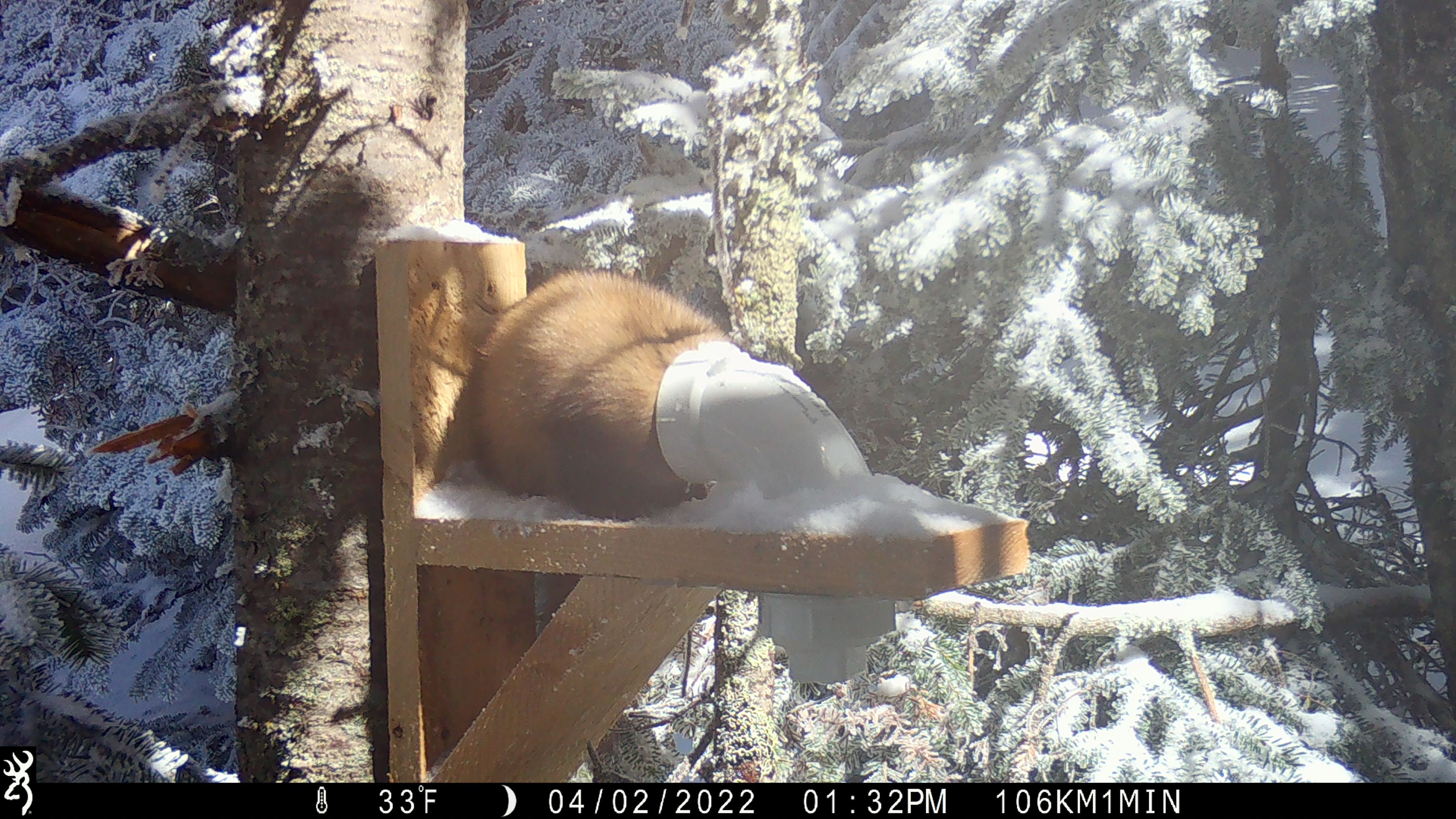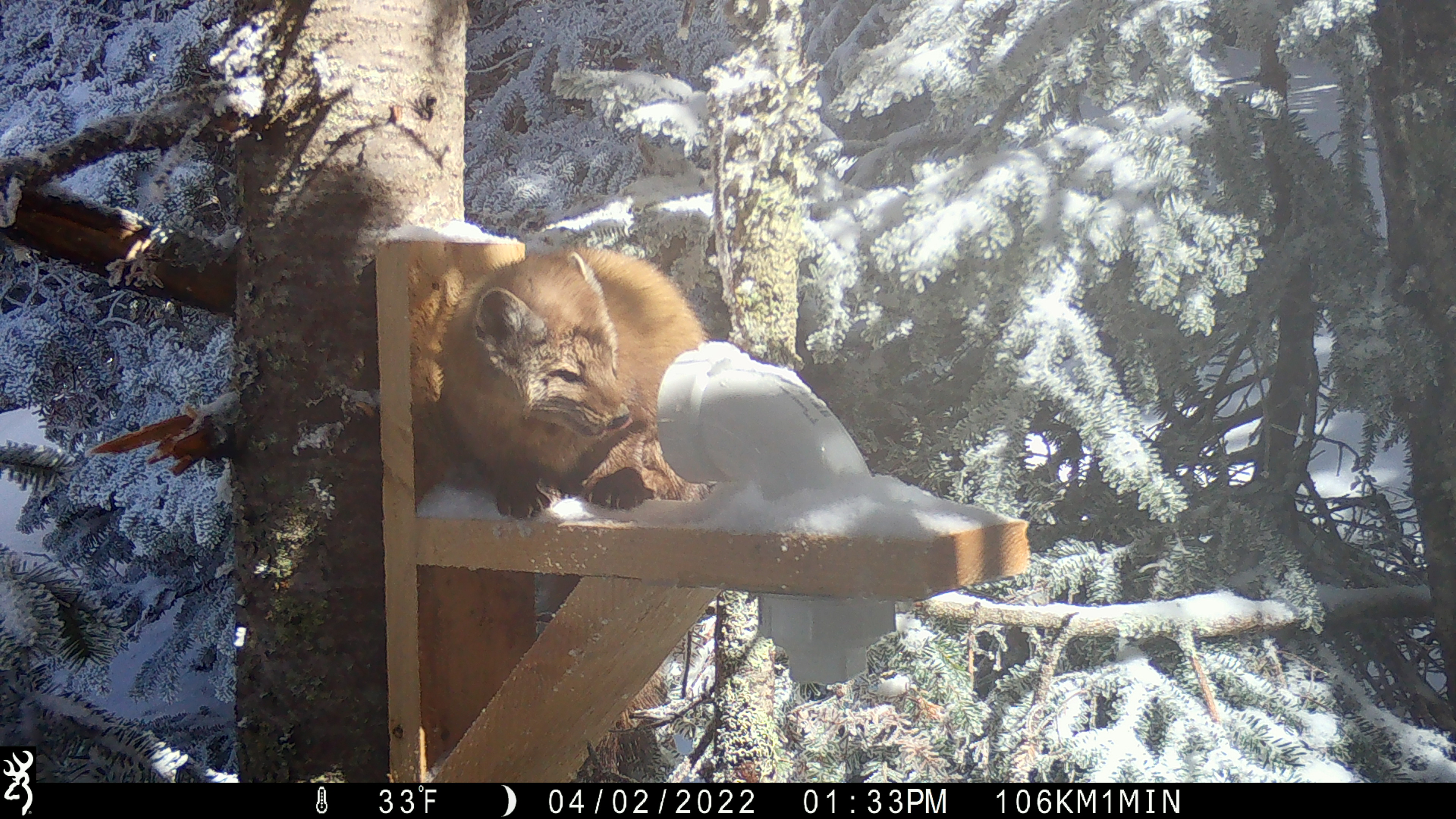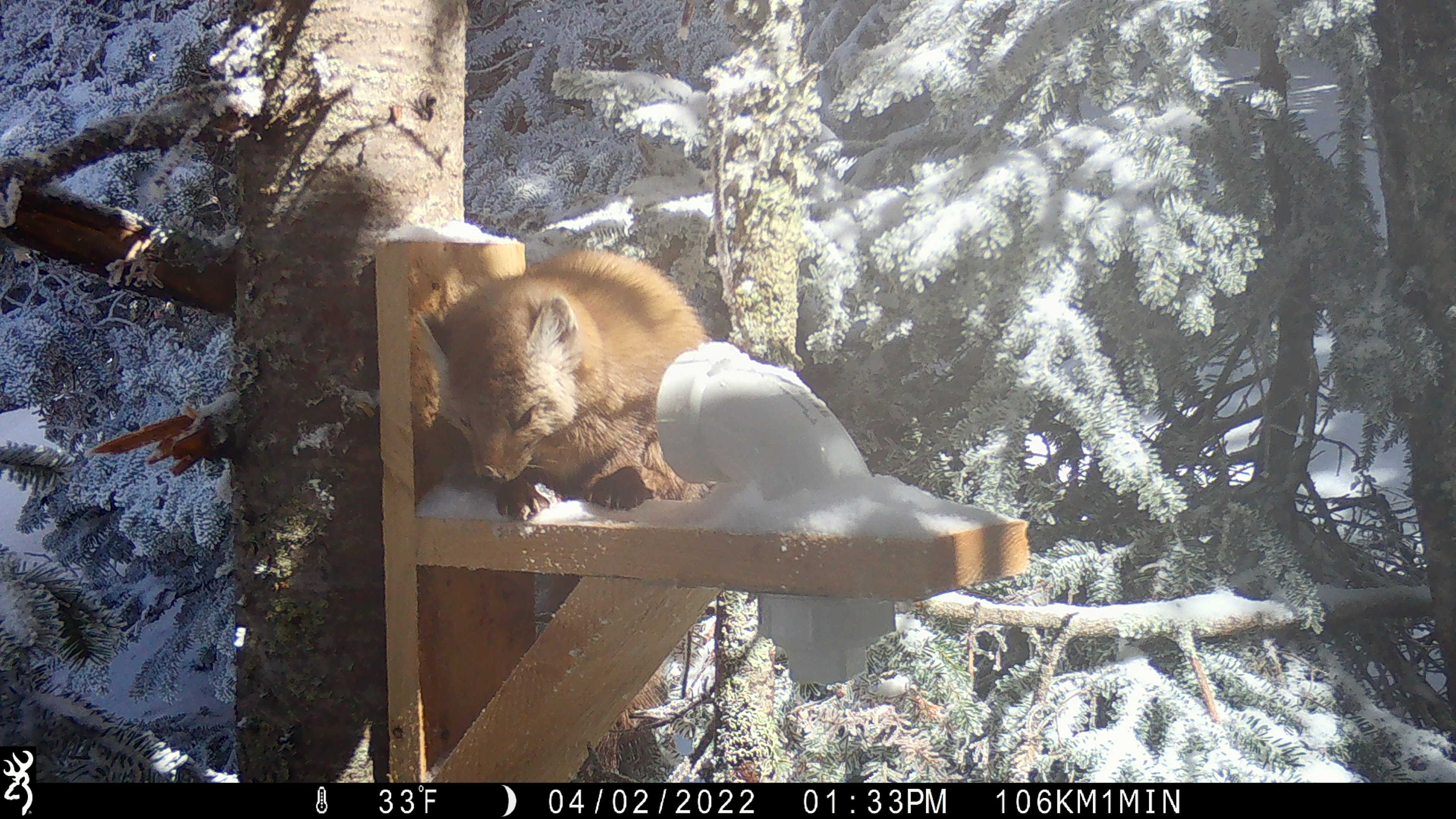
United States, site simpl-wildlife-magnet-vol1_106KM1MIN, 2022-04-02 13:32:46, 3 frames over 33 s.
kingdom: Animalia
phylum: Chordata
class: Mammalia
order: Carnivora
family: Mustelidae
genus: Martes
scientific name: Martes americana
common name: american marten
American marten (Martes americana).